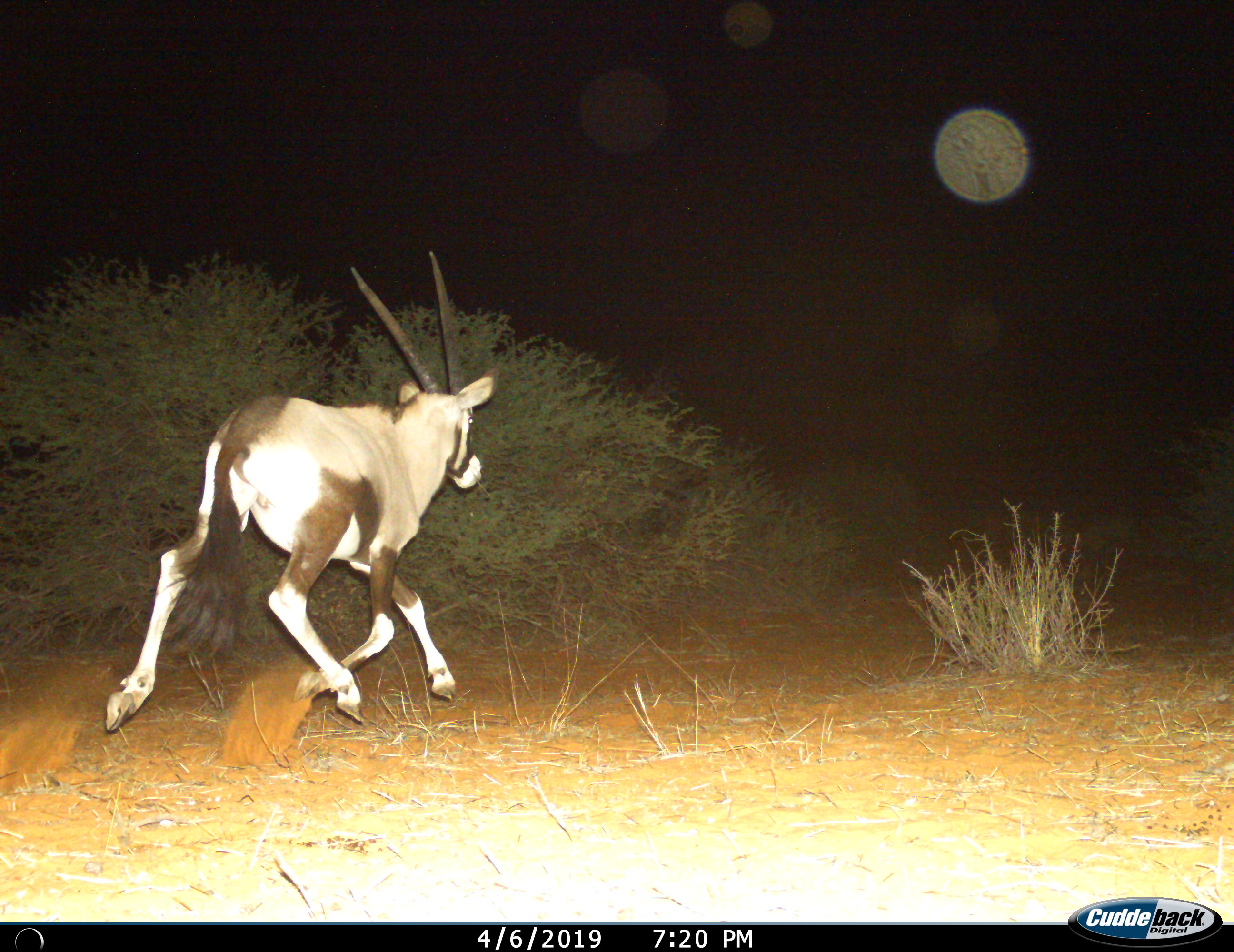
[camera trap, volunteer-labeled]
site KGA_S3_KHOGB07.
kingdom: Animalia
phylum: Chordata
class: Mammalia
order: Artiodactyla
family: Bovidae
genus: Oryx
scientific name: Oryx gazella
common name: gemsbok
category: oryx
Oryx (gemsbok) (Oryx gazella), count 1. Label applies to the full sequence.